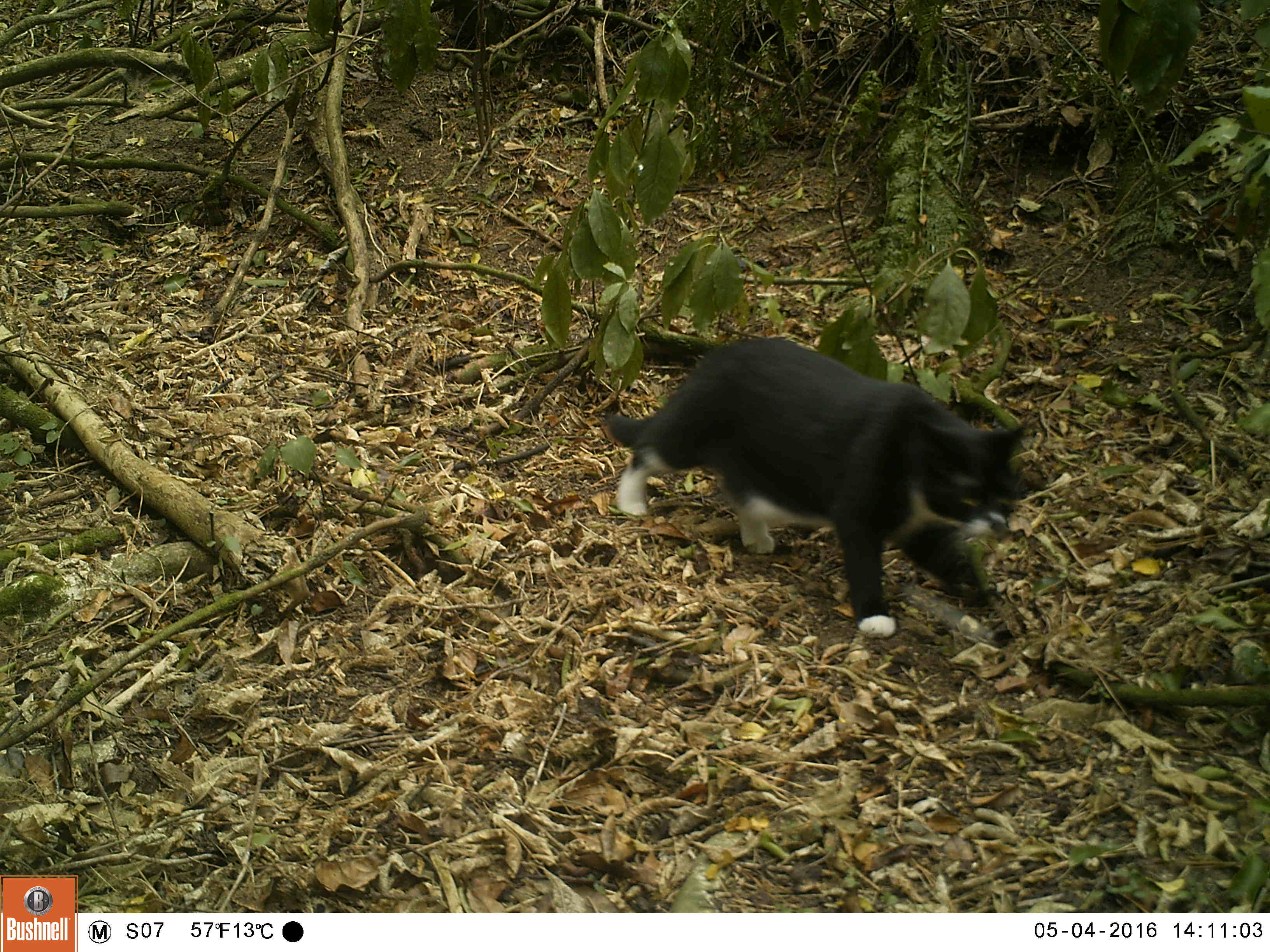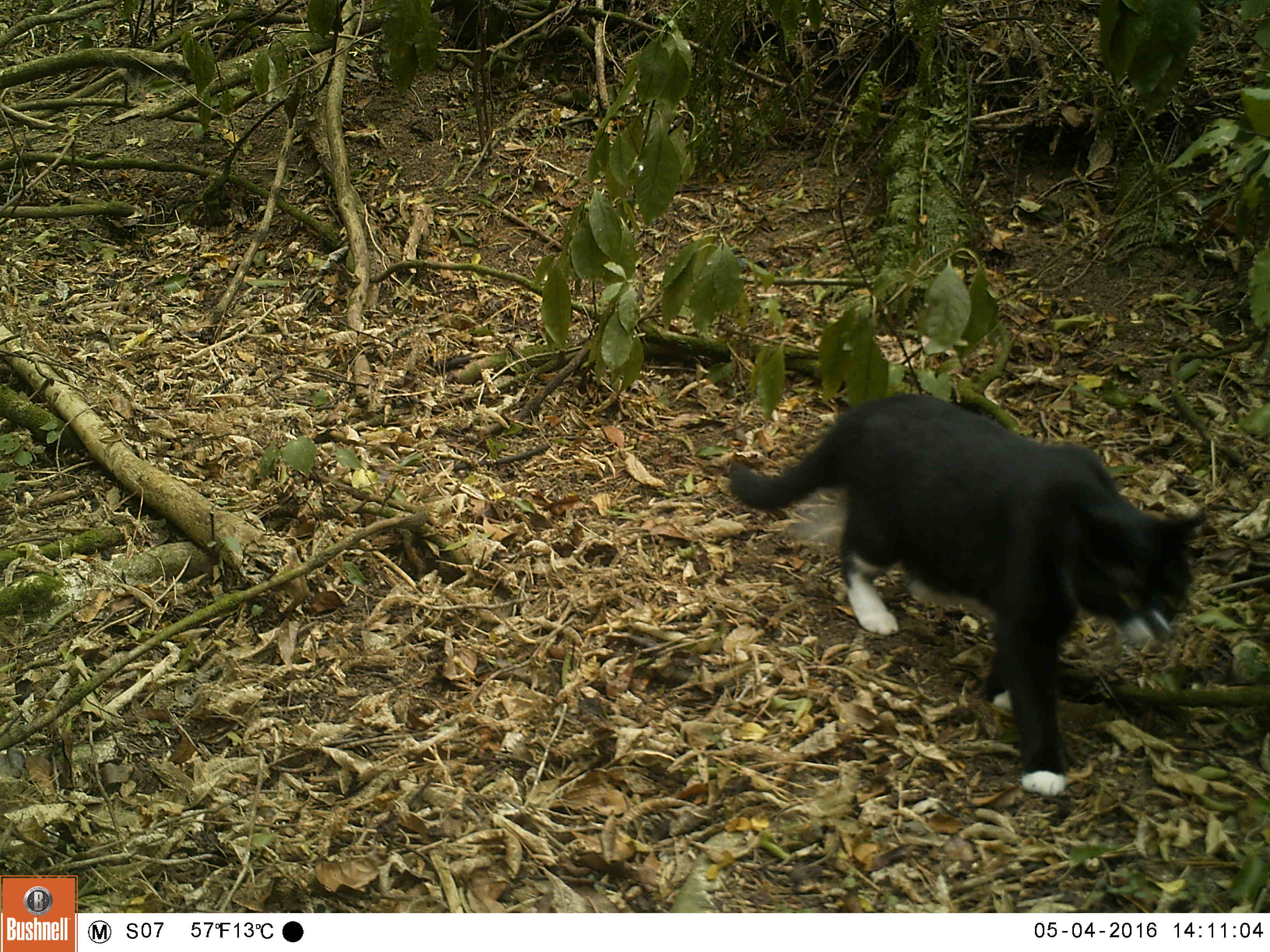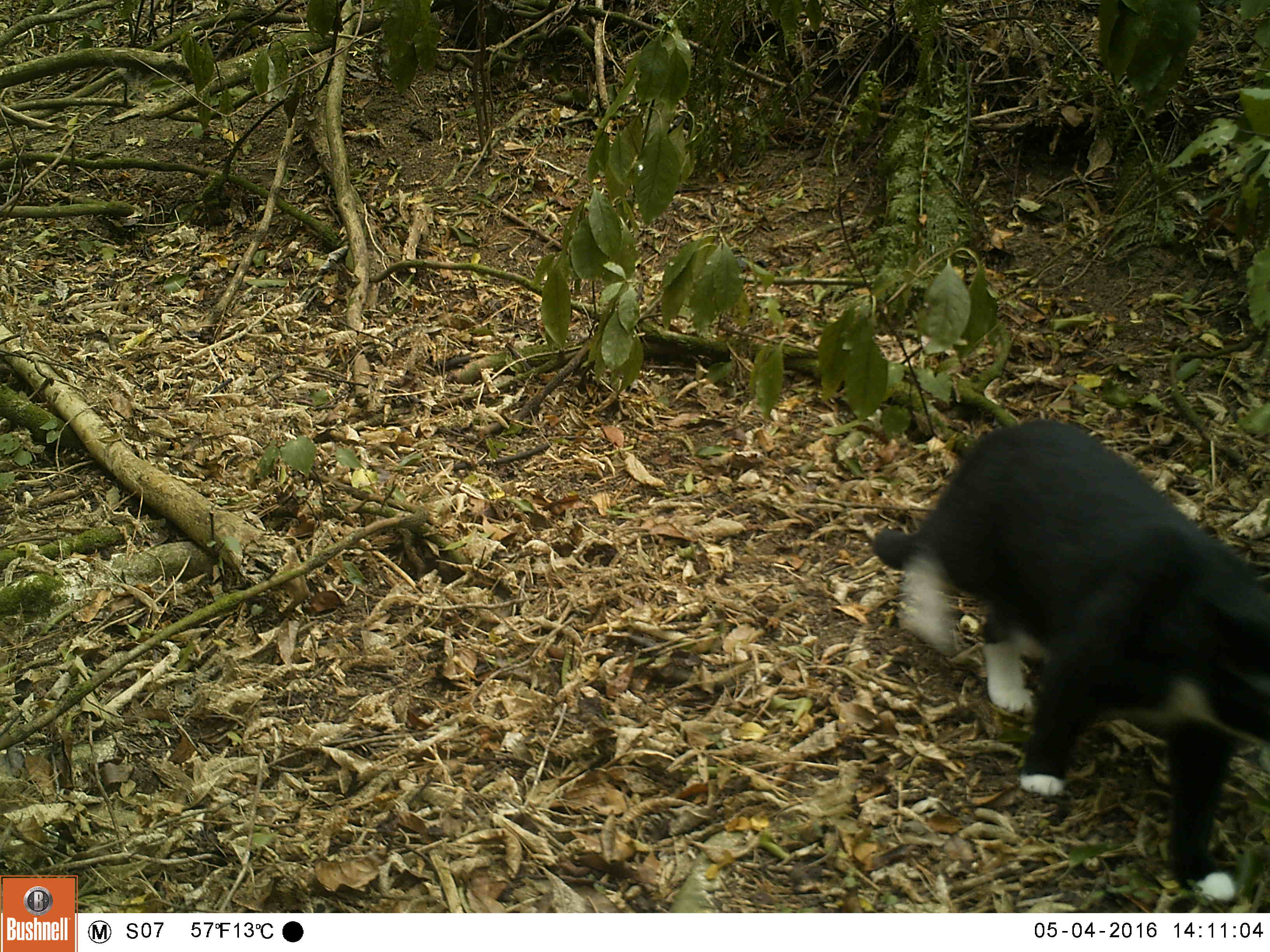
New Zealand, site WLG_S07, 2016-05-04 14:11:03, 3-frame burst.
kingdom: Animalia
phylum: Chordata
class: Mammalia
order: Carnivora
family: Felidae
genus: Felis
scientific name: Felis catus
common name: domestic cat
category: cat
Cat (domestic cat) (Felis catus).